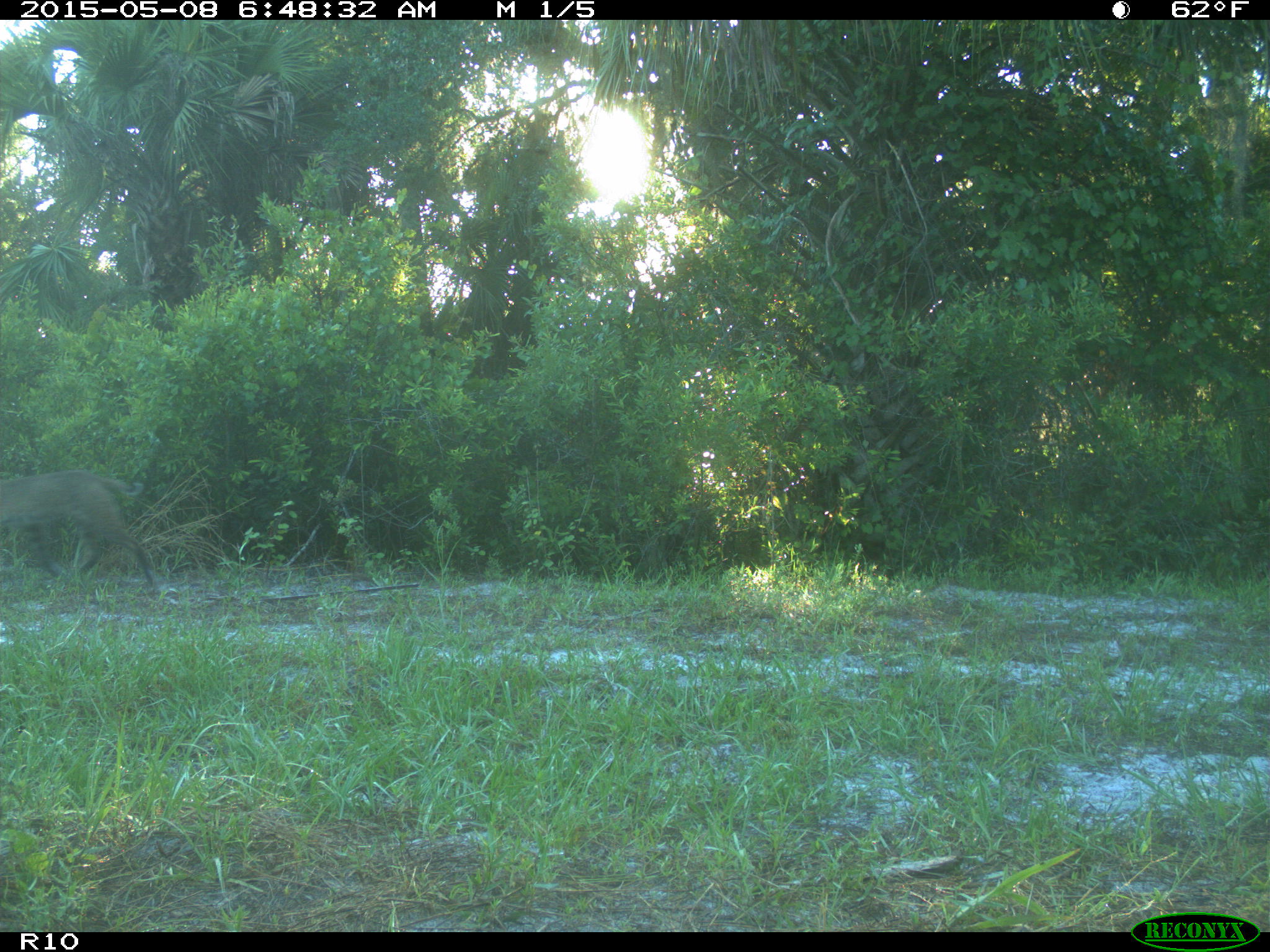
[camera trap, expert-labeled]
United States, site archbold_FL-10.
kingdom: Animalia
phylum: Chordata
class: Mammalia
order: Carnivora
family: Felidae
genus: Lynx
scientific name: Lynx rufus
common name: bobcat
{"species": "Lynx rufus (bobcat)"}